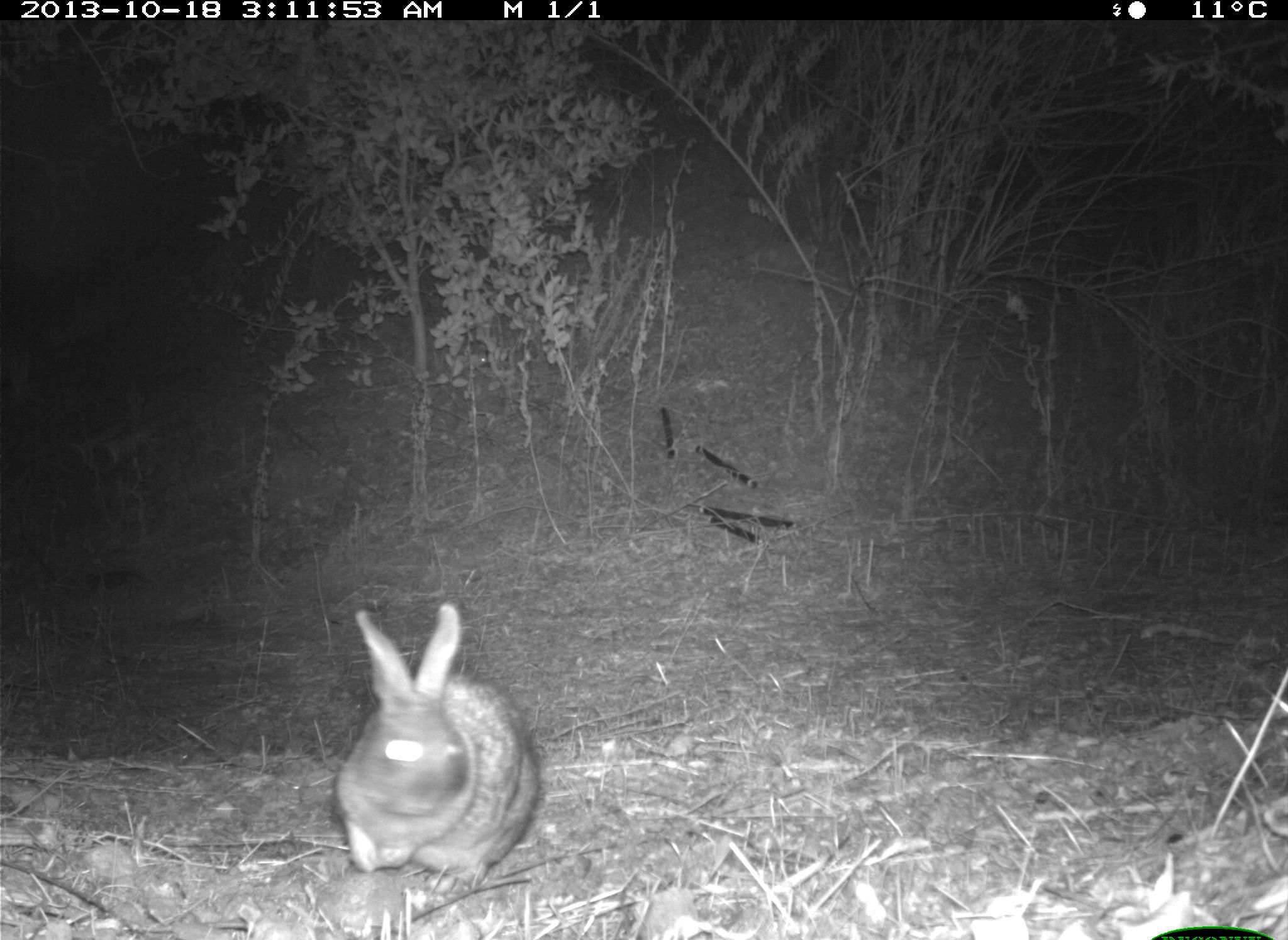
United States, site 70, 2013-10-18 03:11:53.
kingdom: Animalia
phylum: Chordata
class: Mammalia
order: Lagomorpha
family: Leporidae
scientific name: Leporidae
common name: rabbits and hares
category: rabbit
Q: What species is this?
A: Rabbit (rabbits and hares) (Leporidae).